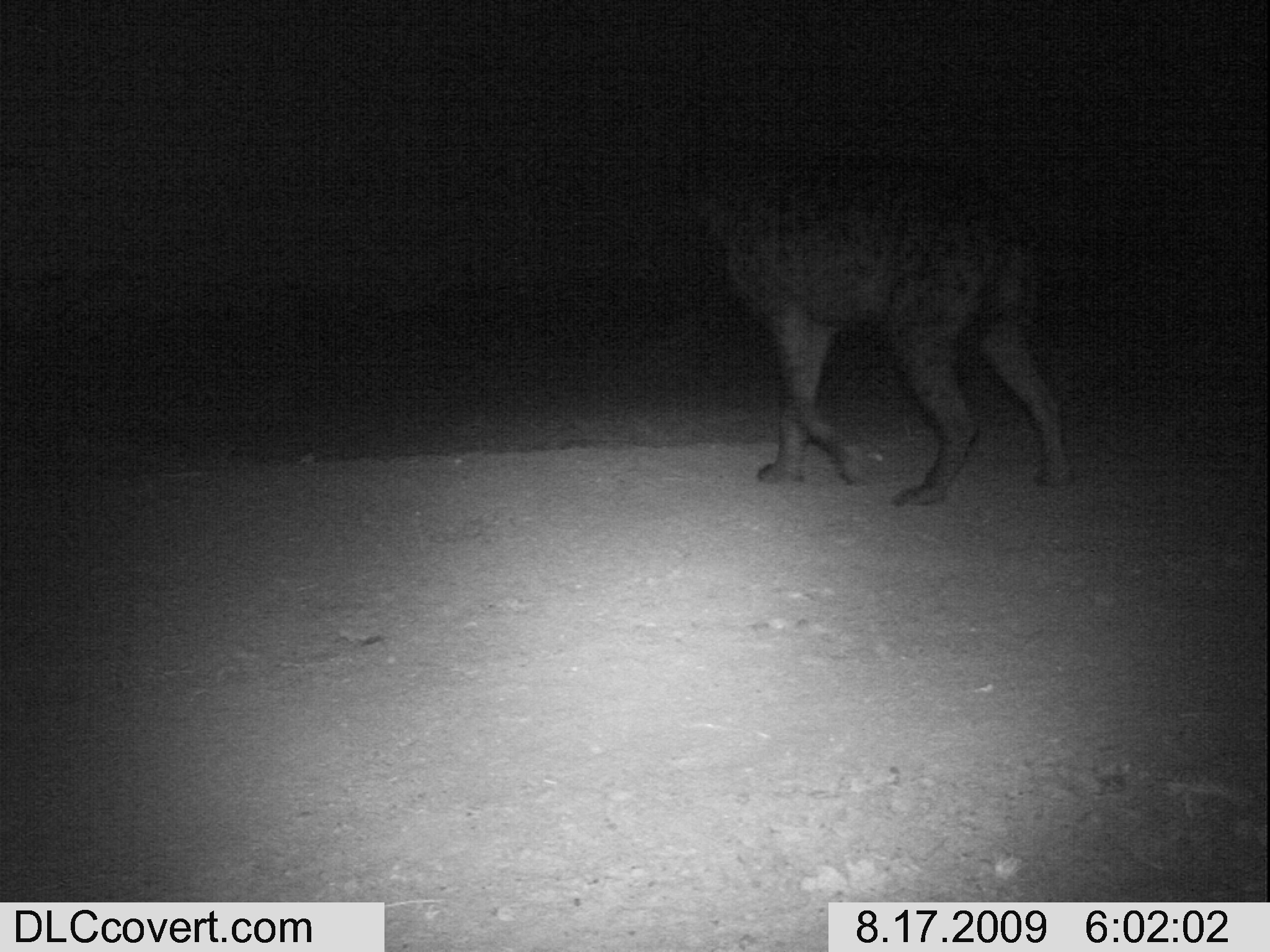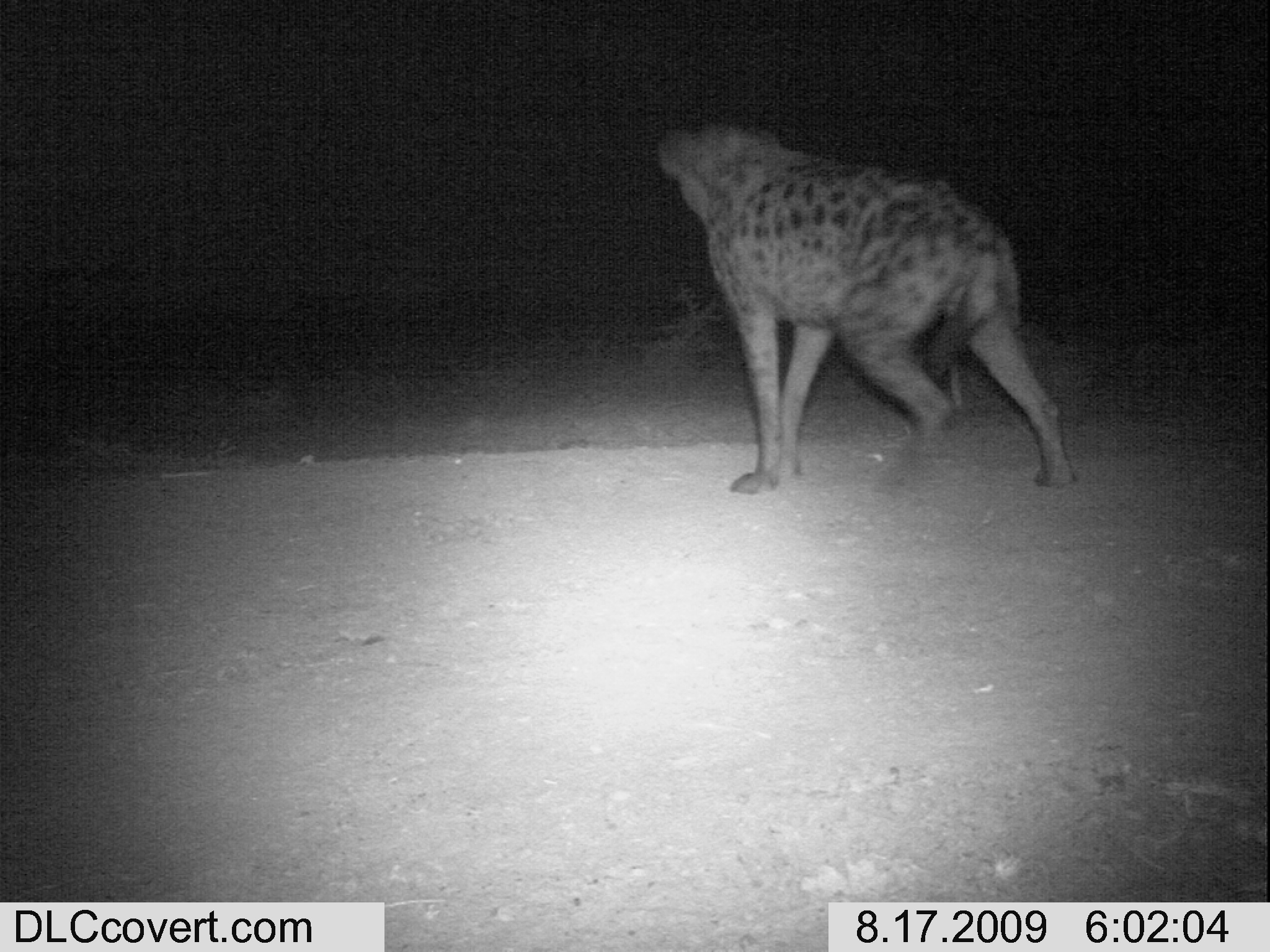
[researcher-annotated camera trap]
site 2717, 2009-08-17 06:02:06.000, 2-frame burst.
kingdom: Animalia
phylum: Chordata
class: Mammalia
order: Carnivora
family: Hyaenidae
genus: Crocuta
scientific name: Crocuta crocuta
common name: spotted hyena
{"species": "Crocuta crocuta (spotted hyena)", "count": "1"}